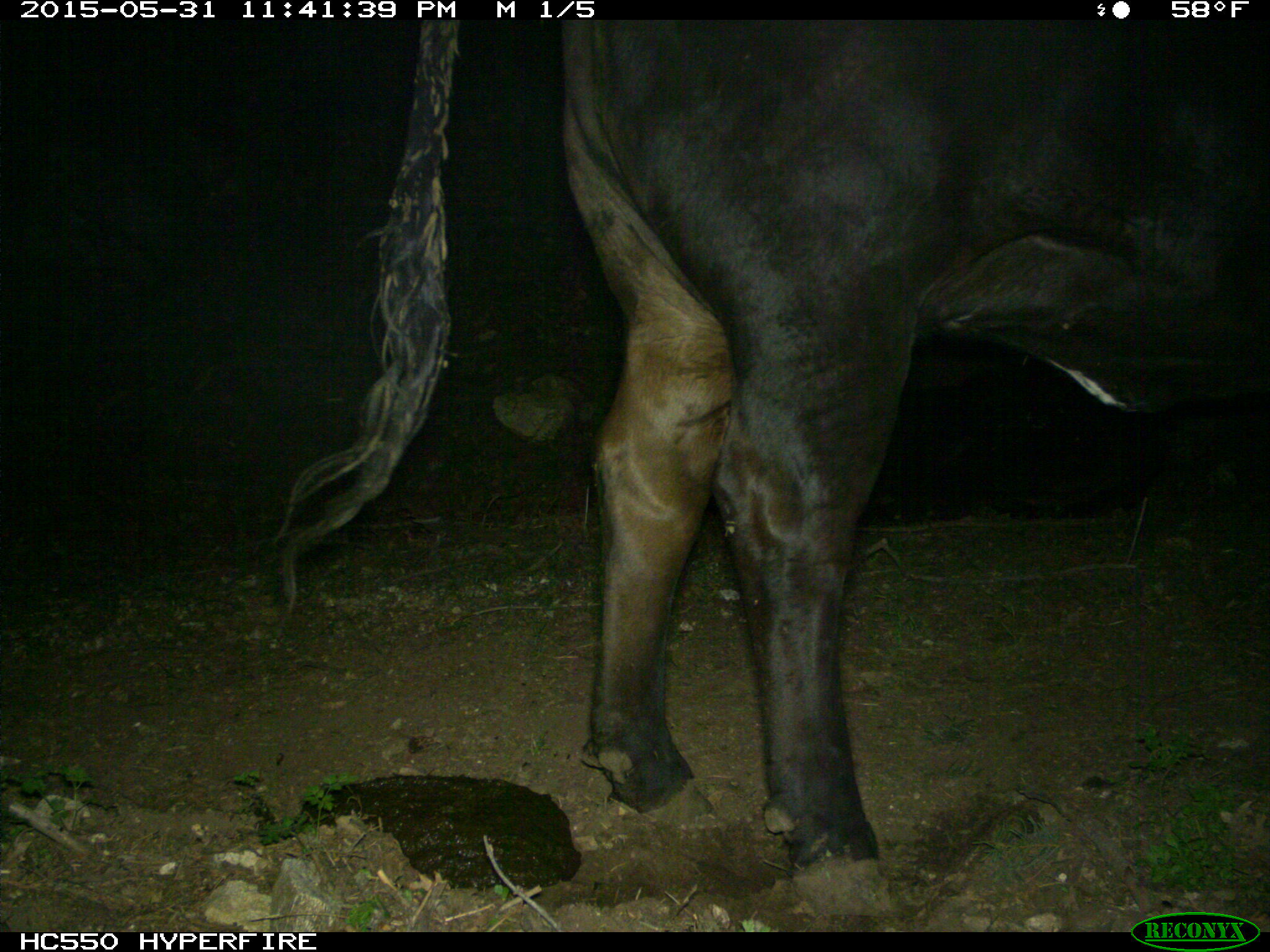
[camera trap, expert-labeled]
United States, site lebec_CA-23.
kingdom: Animalia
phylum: Chordata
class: Mammalia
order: Artiodactyla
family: Bovidae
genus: Bos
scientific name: Bos taurus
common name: domestic cow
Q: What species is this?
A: Bos taurus (domestic cow).